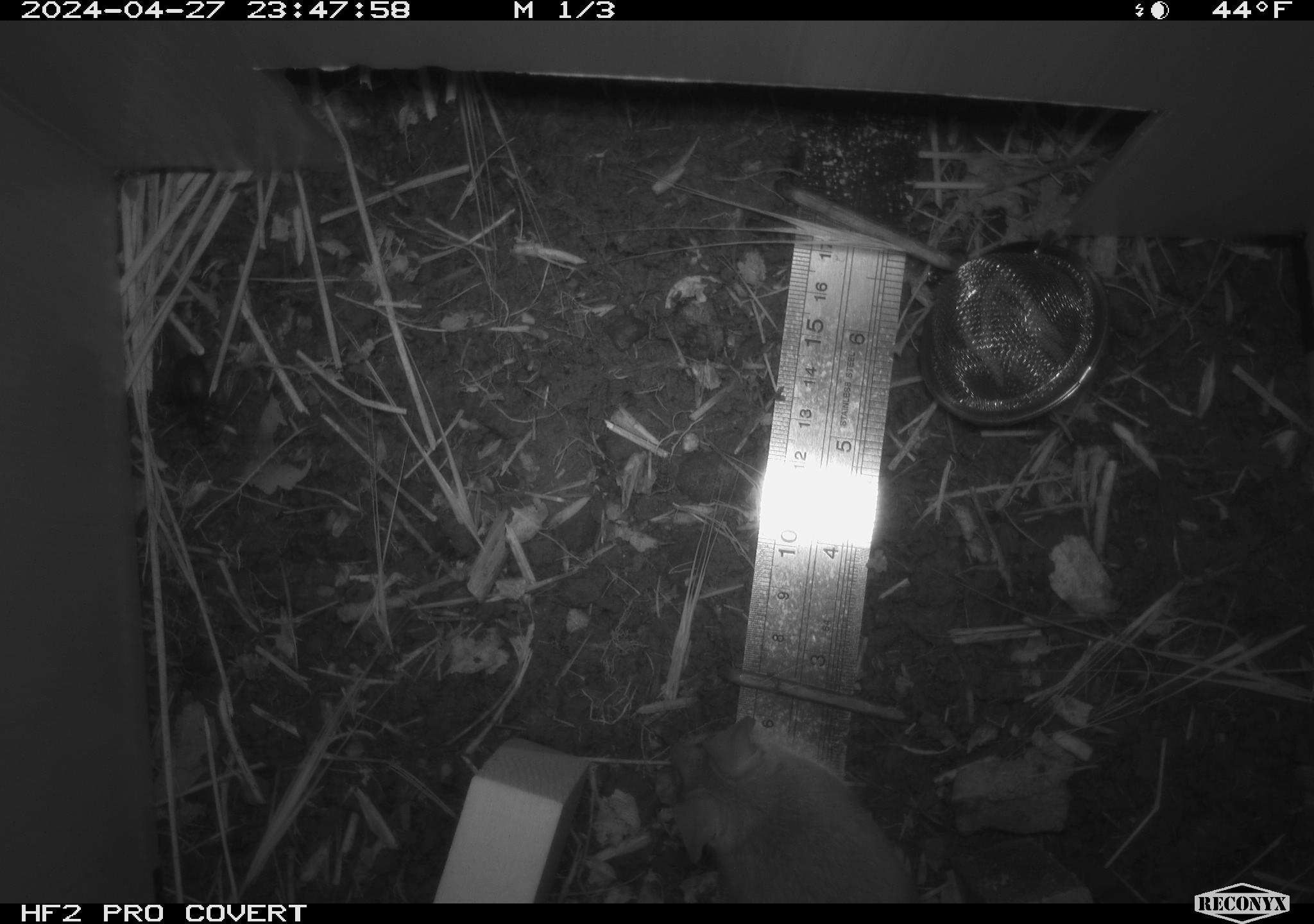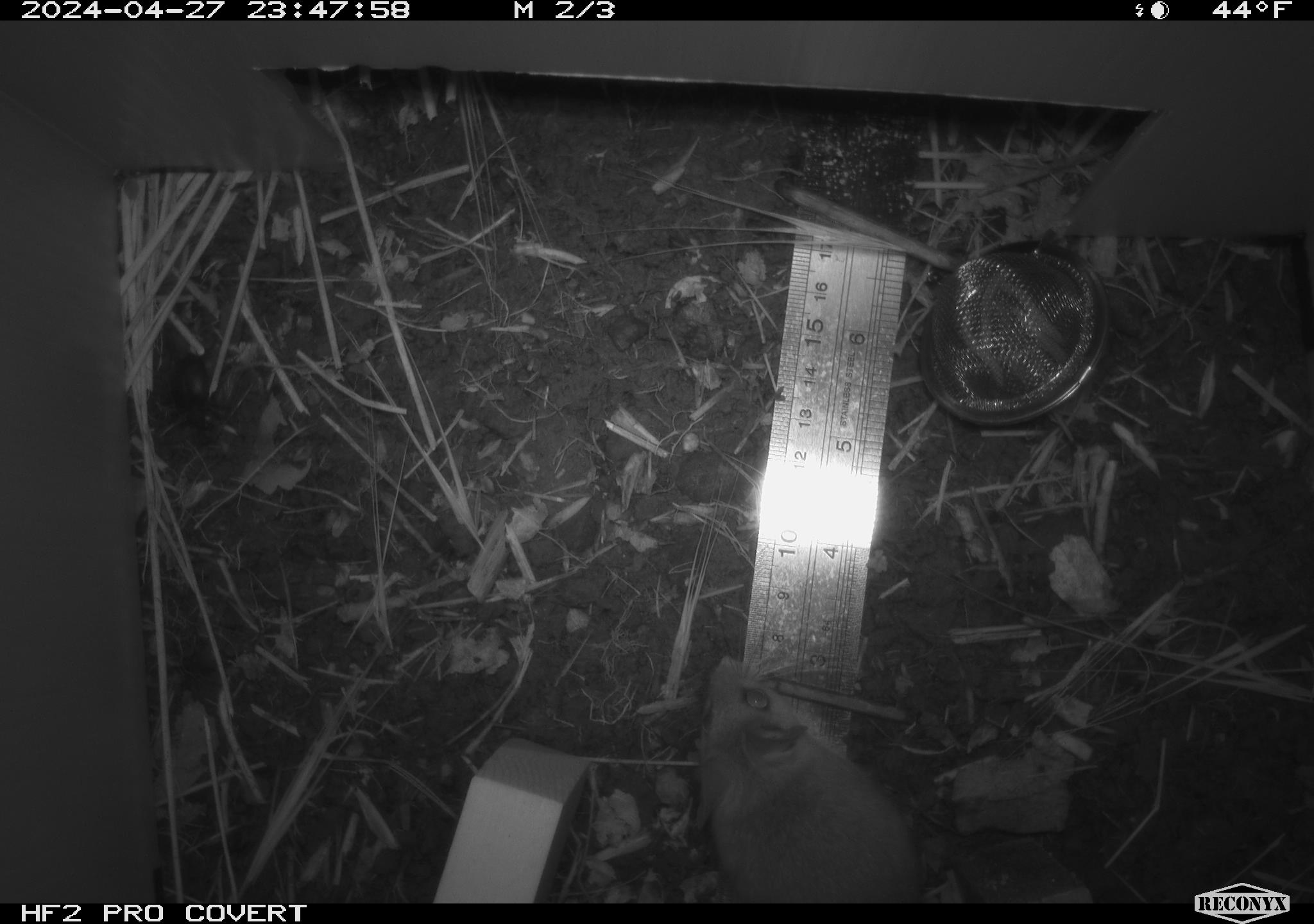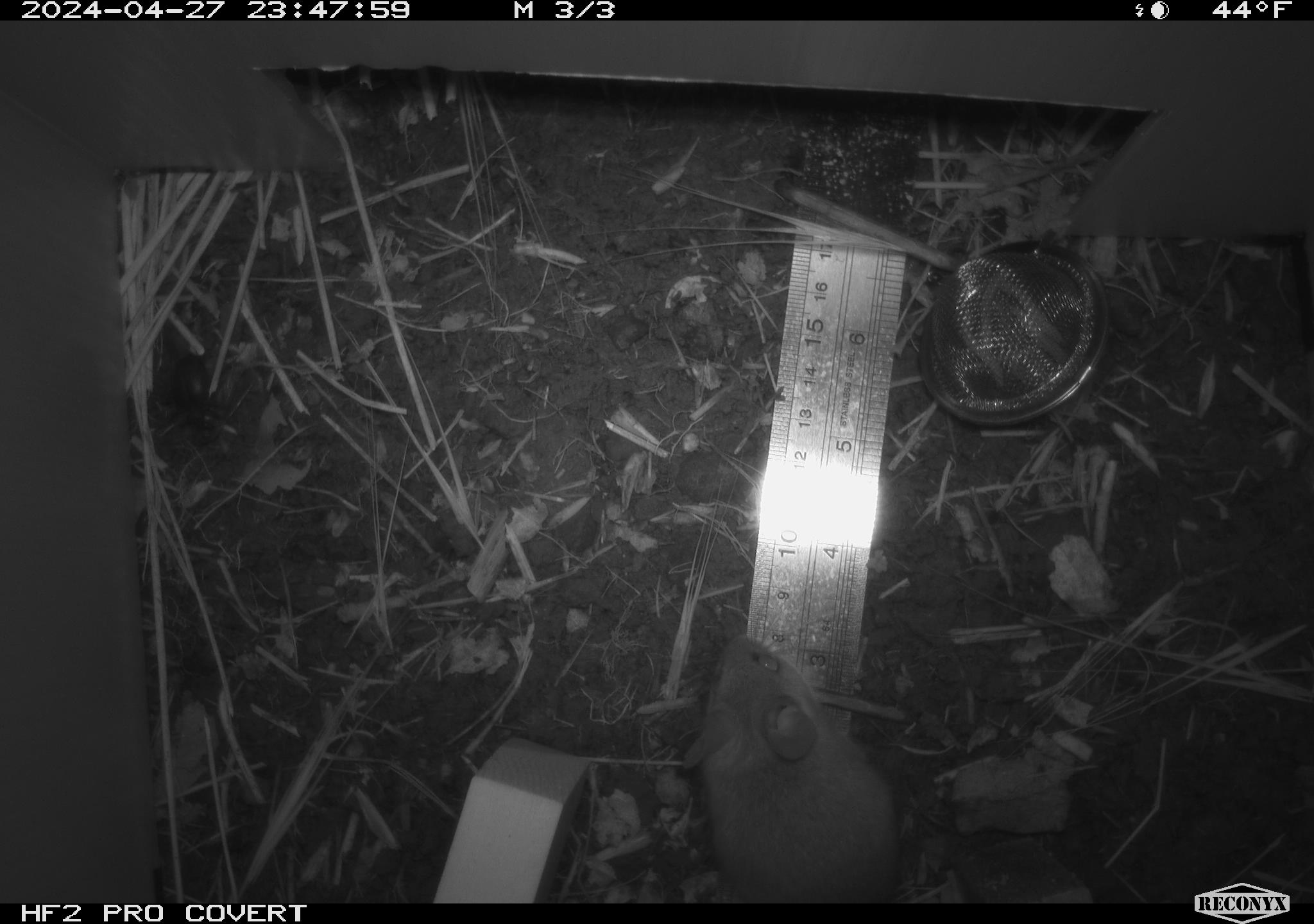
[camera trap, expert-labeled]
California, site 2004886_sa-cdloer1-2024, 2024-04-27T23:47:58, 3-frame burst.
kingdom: Animalia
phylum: Chordata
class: Mammalia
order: Rodentia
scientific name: Rodentia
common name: mouse species